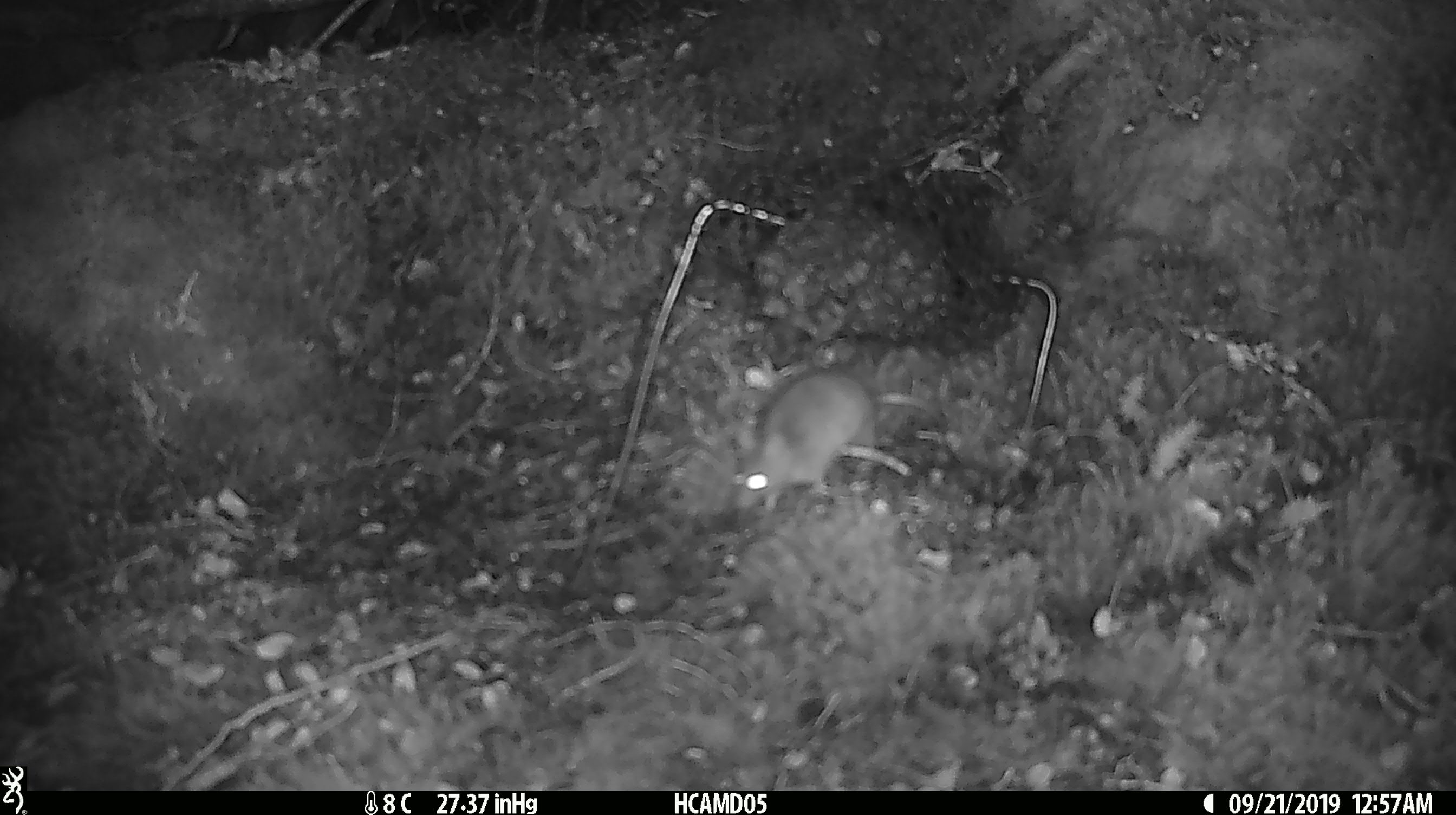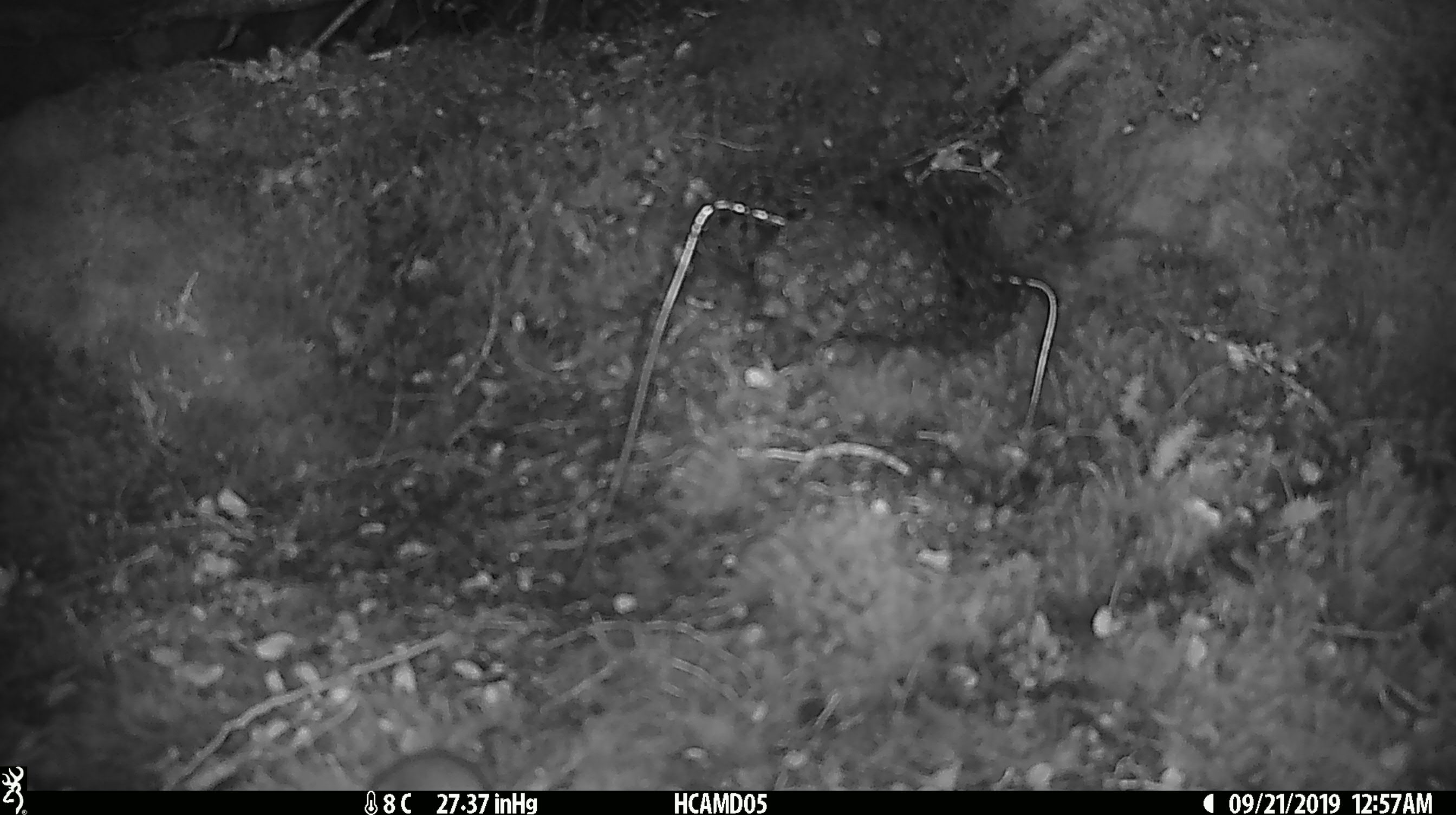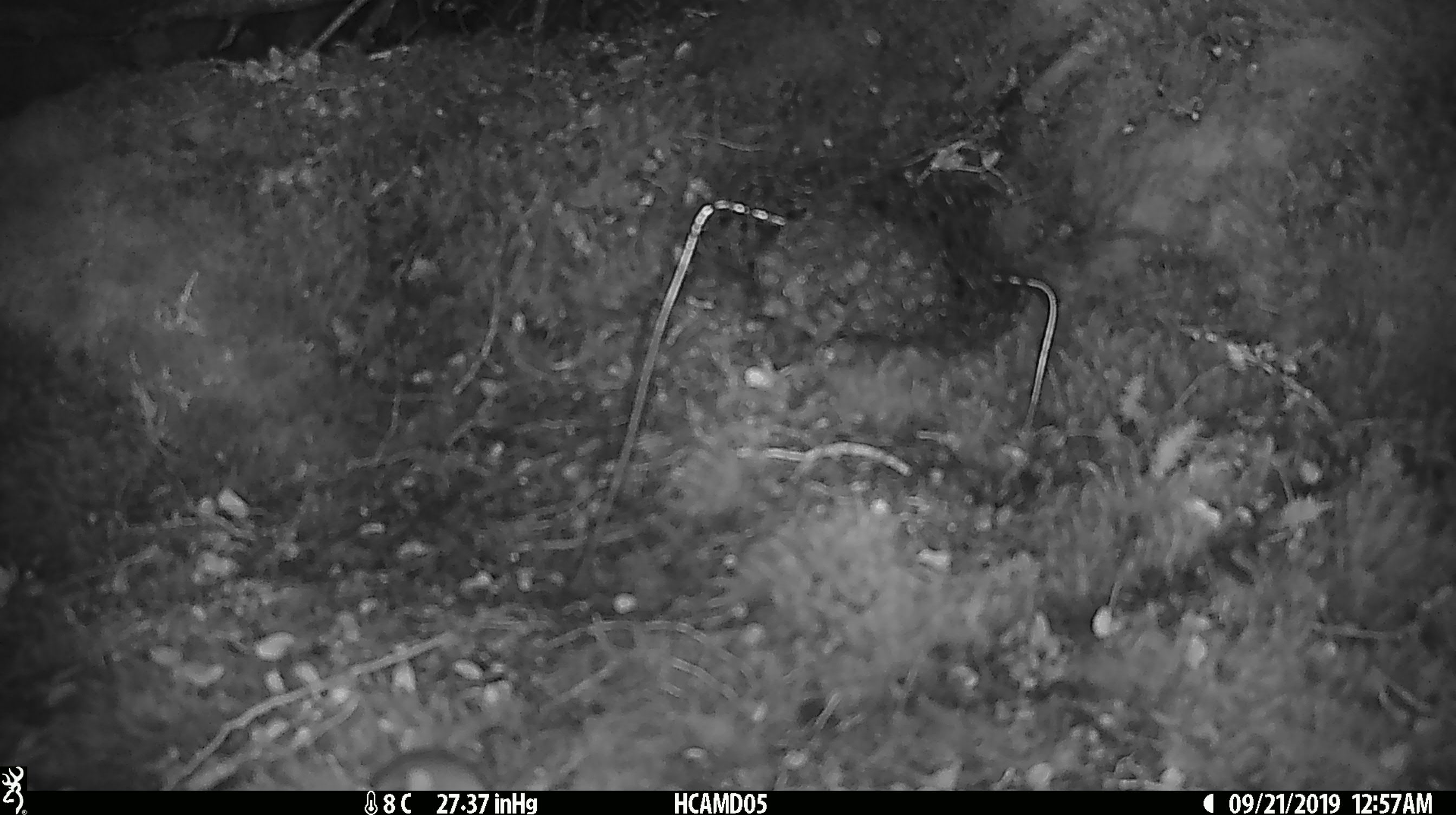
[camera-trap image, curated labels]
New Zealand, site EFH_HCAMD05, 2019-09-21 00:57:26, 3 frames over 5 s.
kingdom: Animalia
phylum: Chordata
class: Mammalia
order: Rodentia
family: Muridae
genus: Mus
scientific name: Mus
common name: mouse